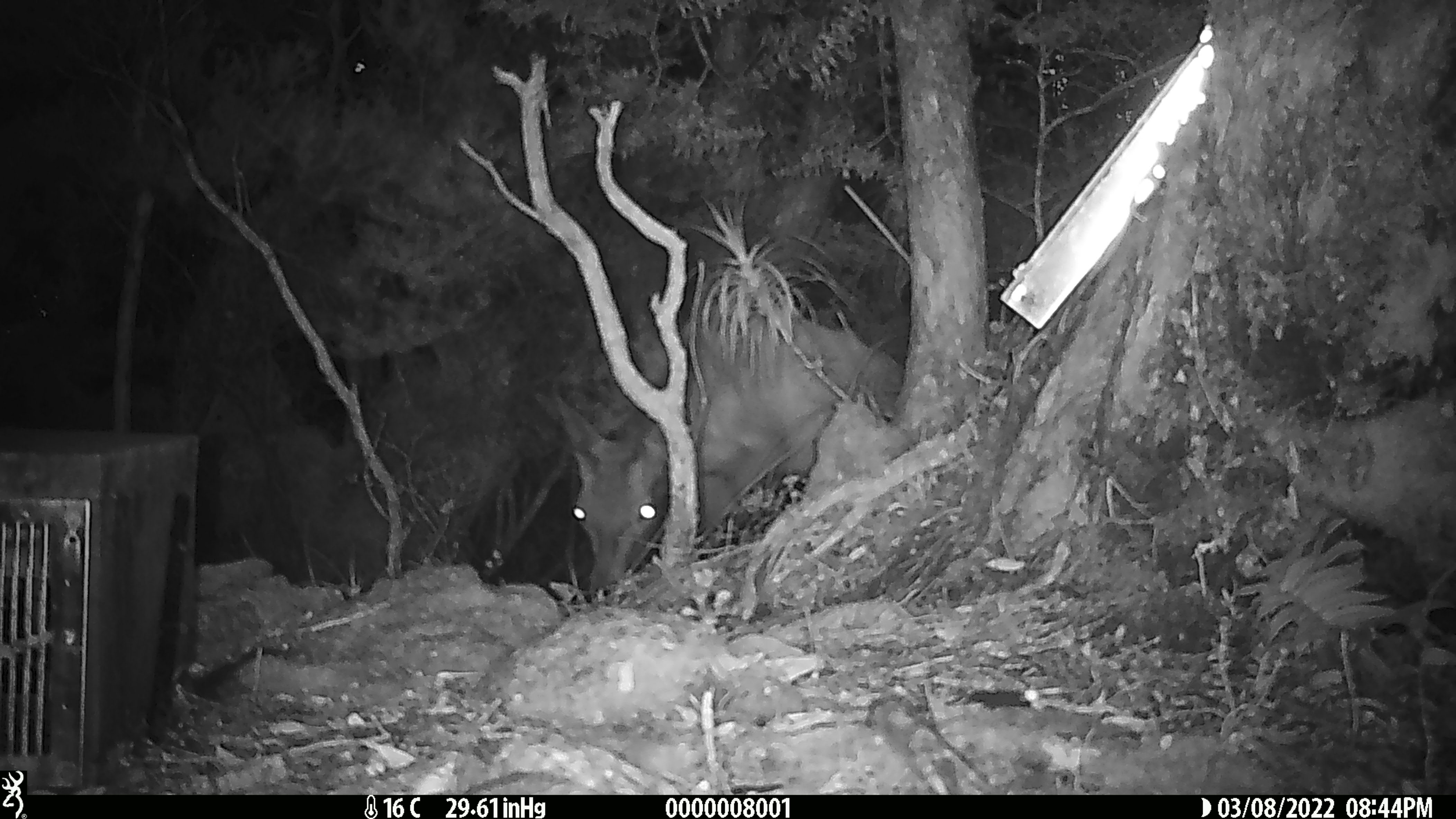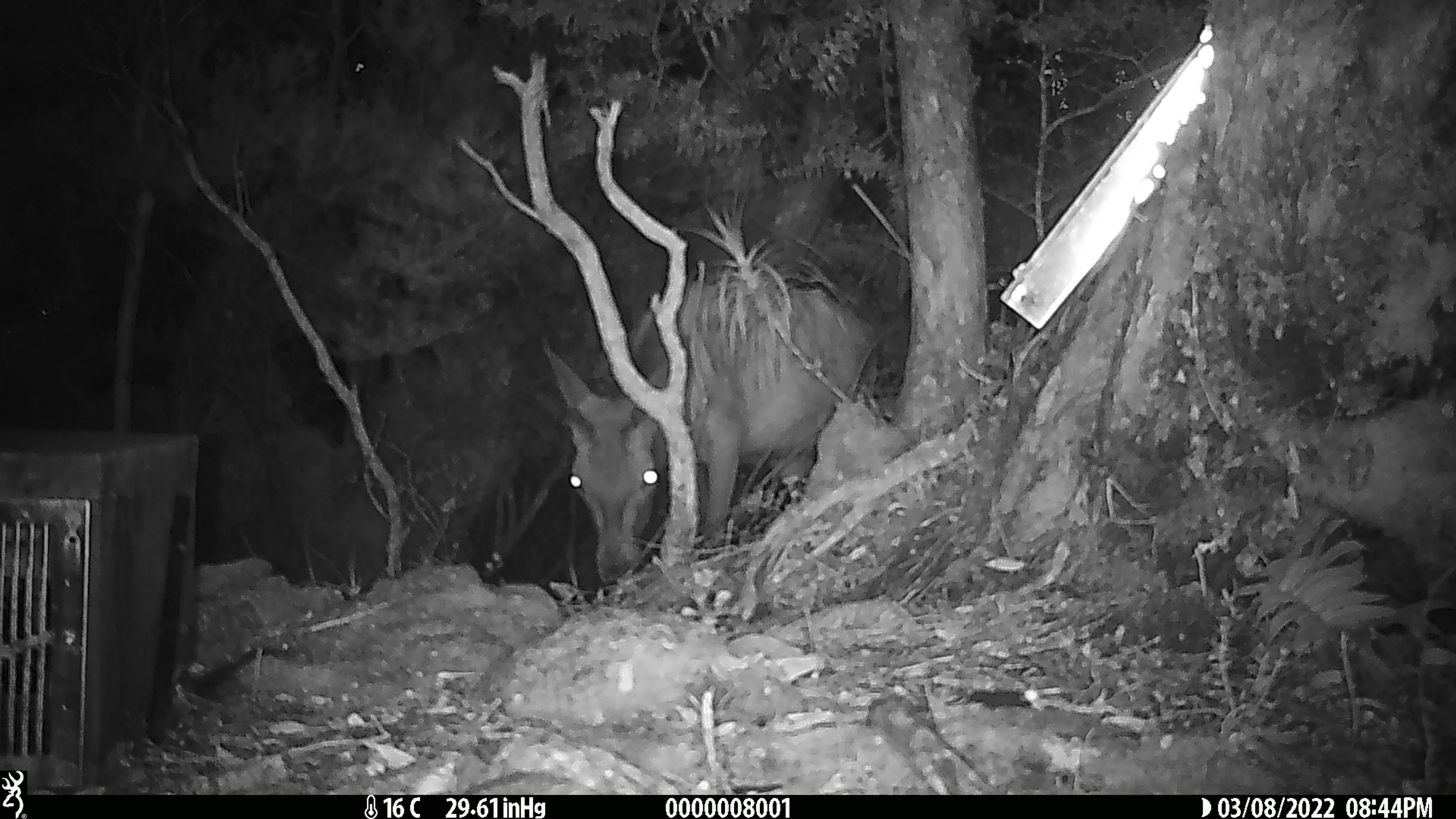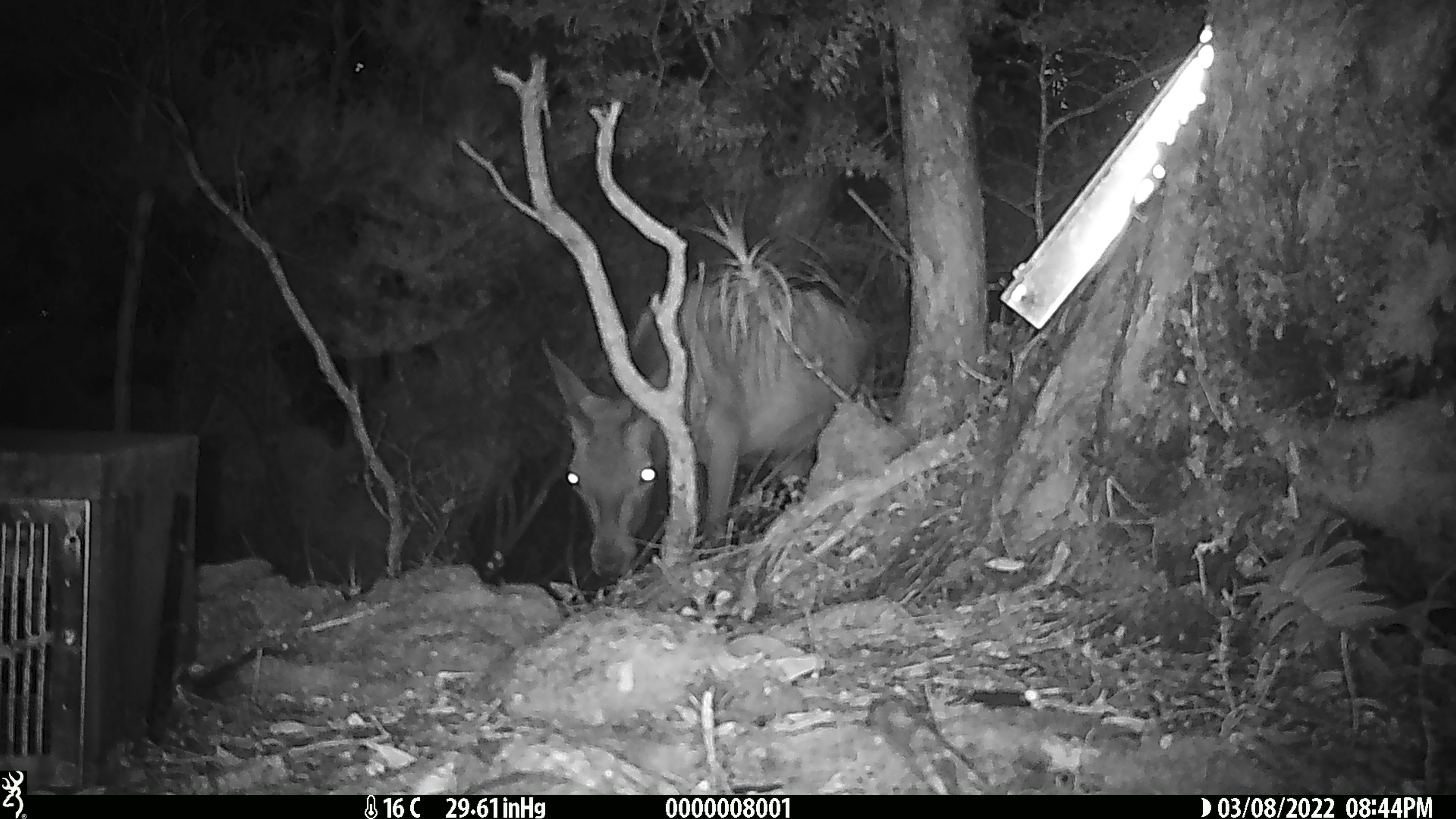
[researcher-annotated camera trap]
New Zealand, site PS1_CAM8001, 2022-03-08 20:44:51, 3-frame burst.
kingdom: Animalia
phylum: Chordata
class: Mammalia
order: Artiodactyla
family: Cervidae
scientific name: Cervidae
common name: deer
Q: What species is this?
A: Deer (Cervidae).